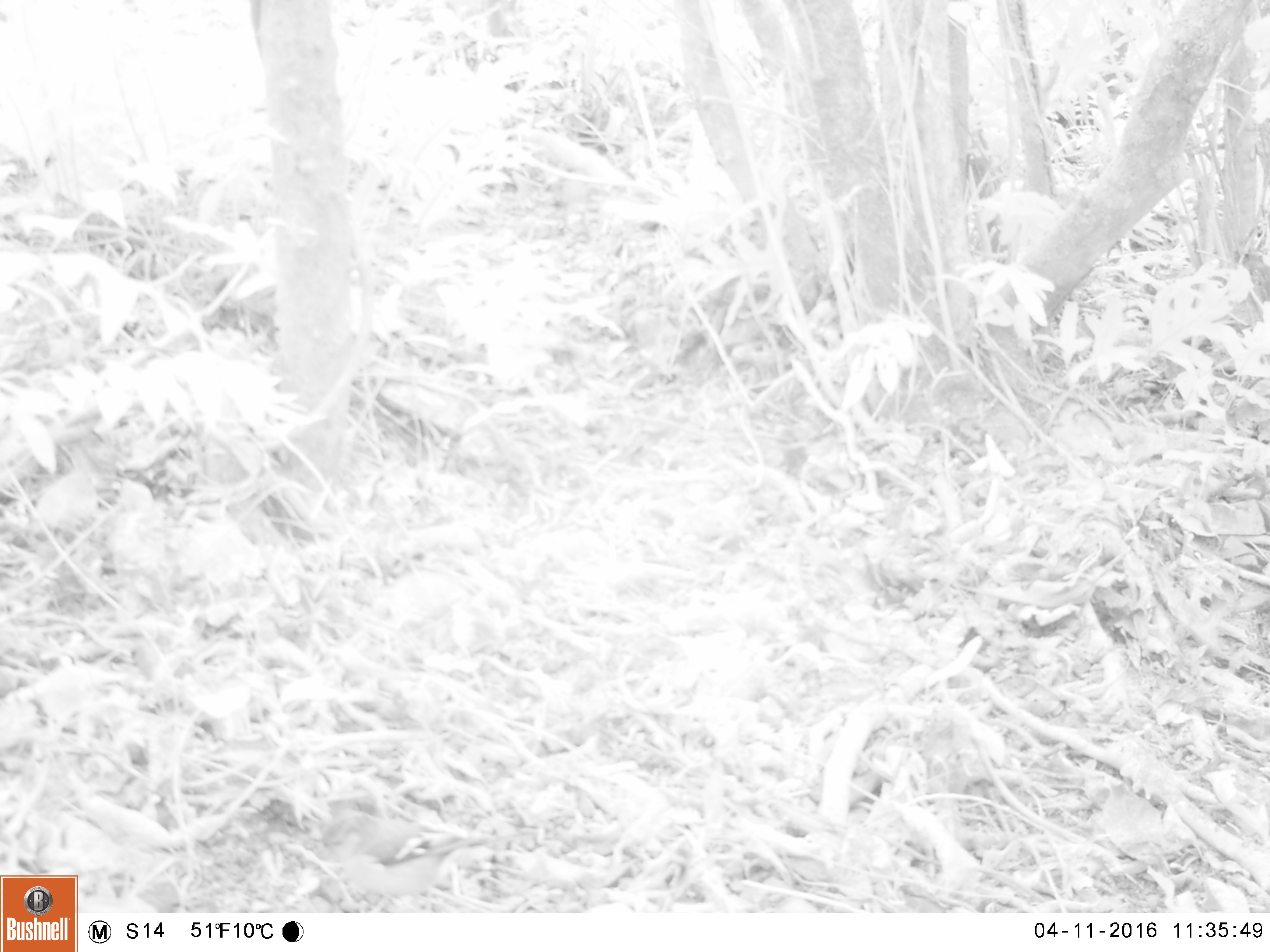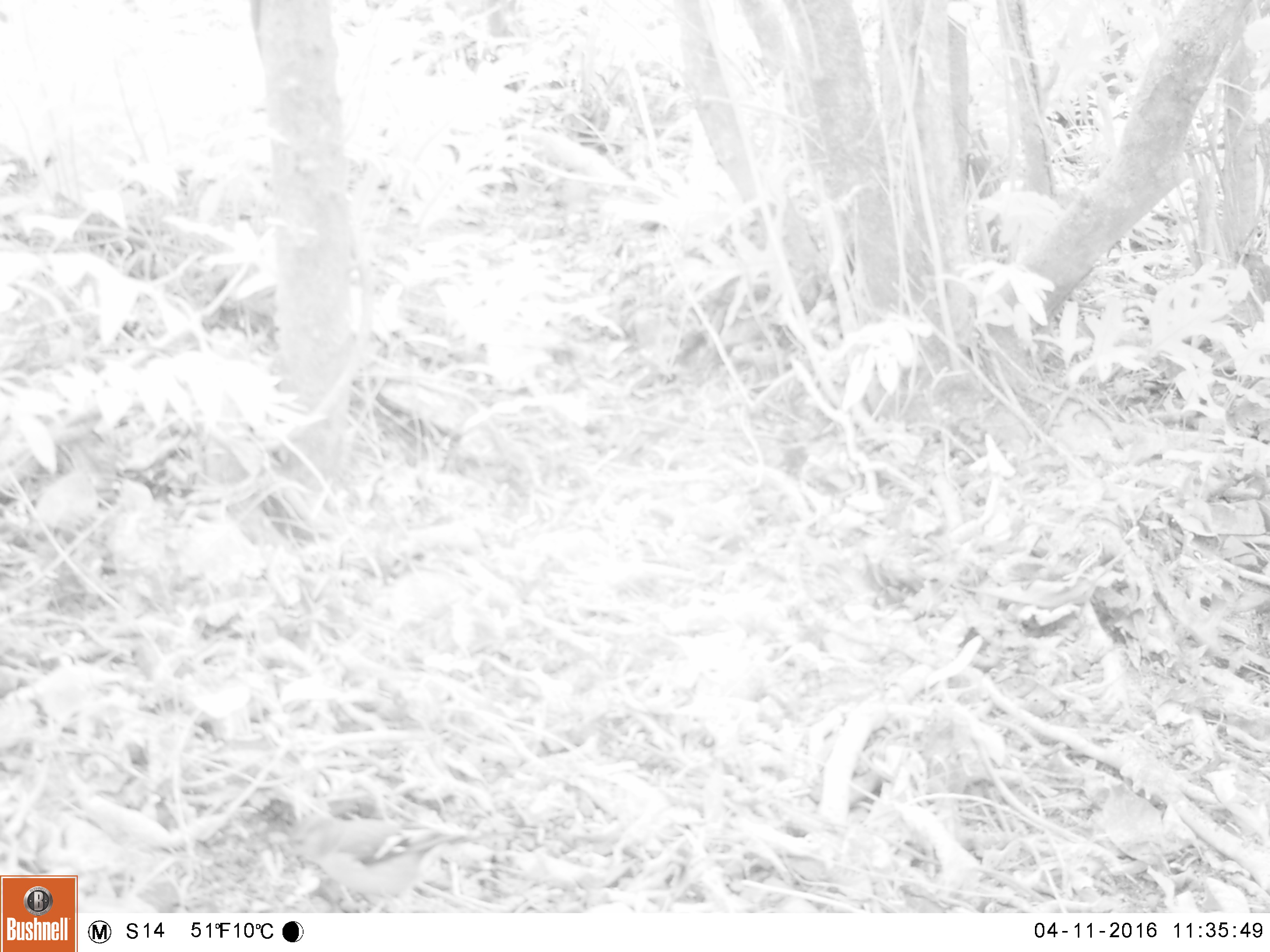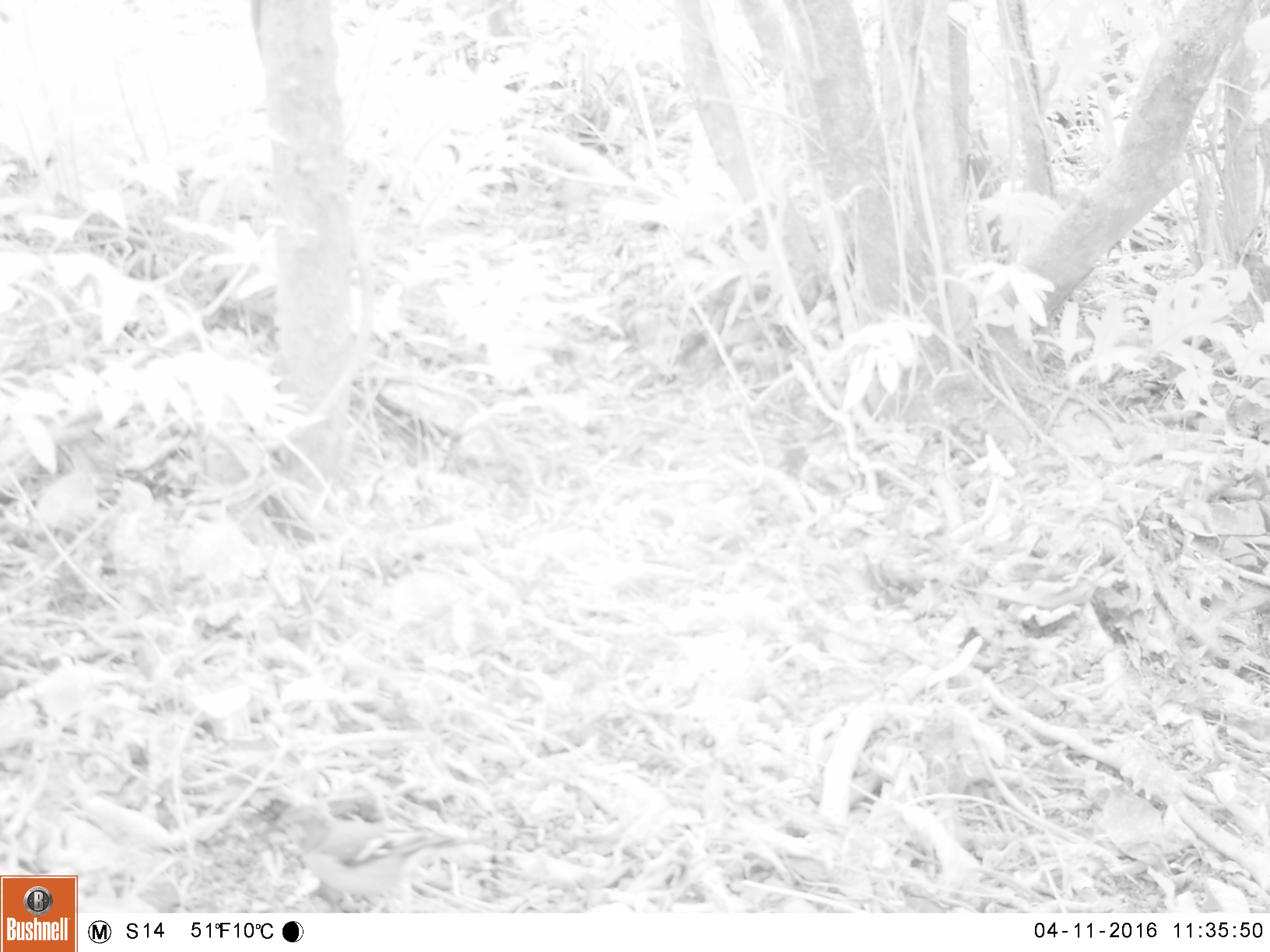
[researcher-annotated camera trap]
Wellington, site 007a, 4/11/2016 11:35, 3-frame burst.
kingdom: Animalia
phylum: Chordata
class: Aves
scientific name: Aves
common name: bird